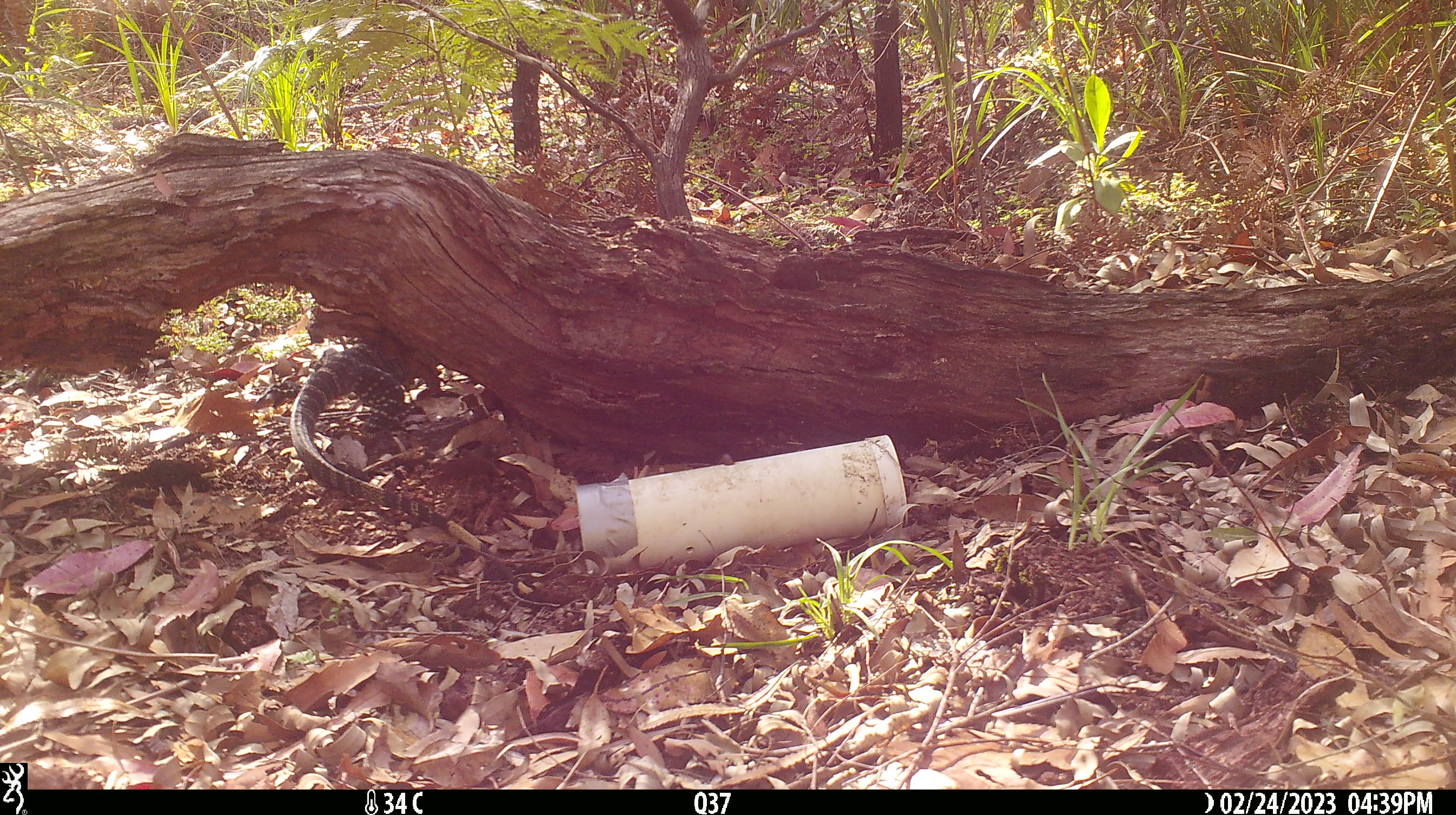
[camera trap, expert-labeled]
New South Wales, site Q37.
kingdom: Animalia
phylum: Chordata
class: Reptilia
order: Squamata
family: Varanidae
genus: Varanus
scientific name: Varanus varius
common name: lace monitor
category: goanna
Goanna (lace monitor) (Varanus varius).